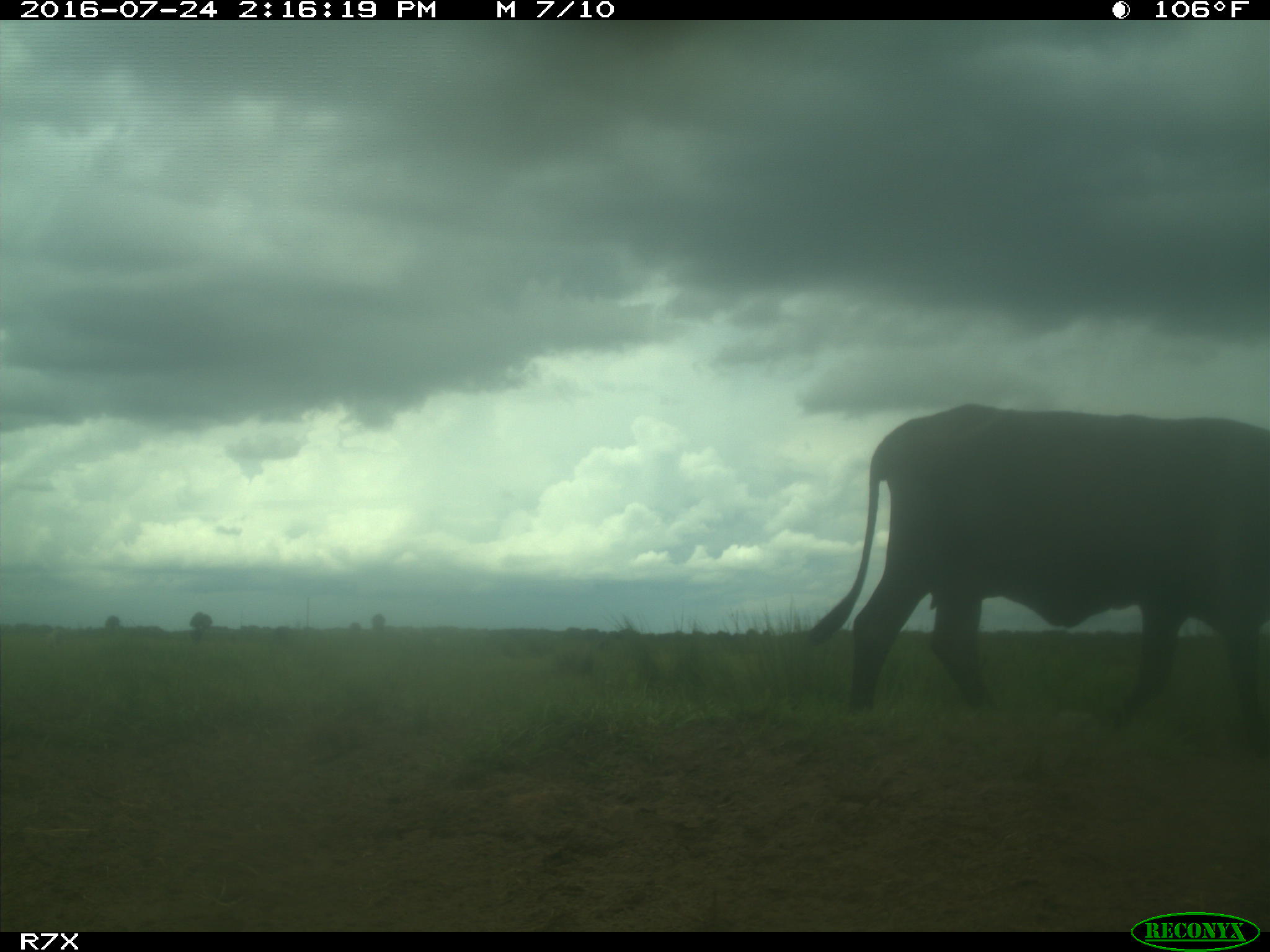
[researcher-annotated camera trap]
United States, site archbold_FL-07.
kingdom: Animalia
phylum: Chordata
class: Mammalia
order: Artiodactyla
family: Bovidae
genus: Bos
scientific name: Bos taurus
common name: domestic cow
Bos taurus (domestic cow).